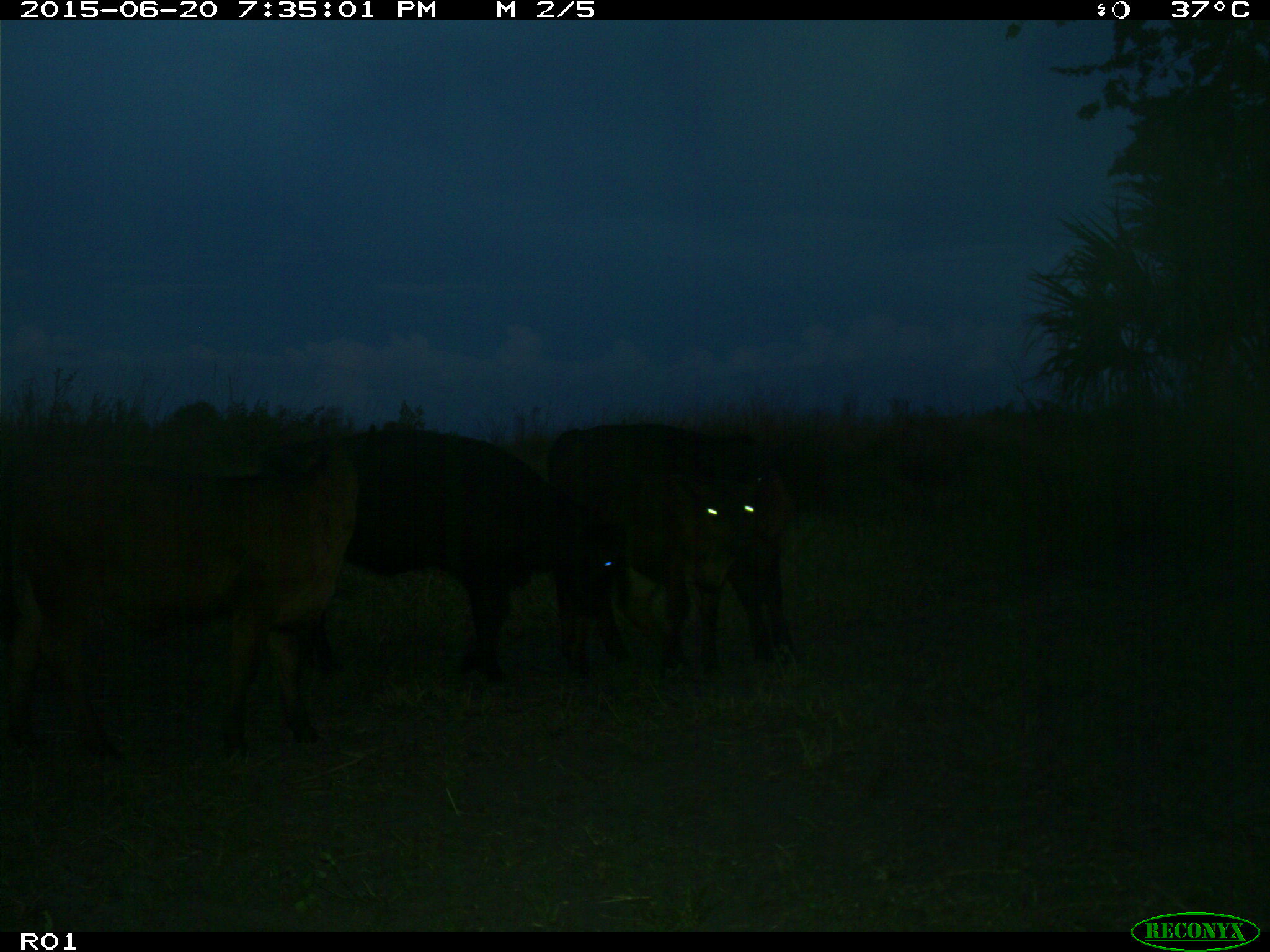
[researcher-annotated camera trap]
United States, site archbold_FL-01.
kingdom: Animalia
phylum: Chordata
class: Mammalia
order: Artiodactyla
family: Bovidae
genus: Bos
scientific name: Bos taurus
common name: domestic cow